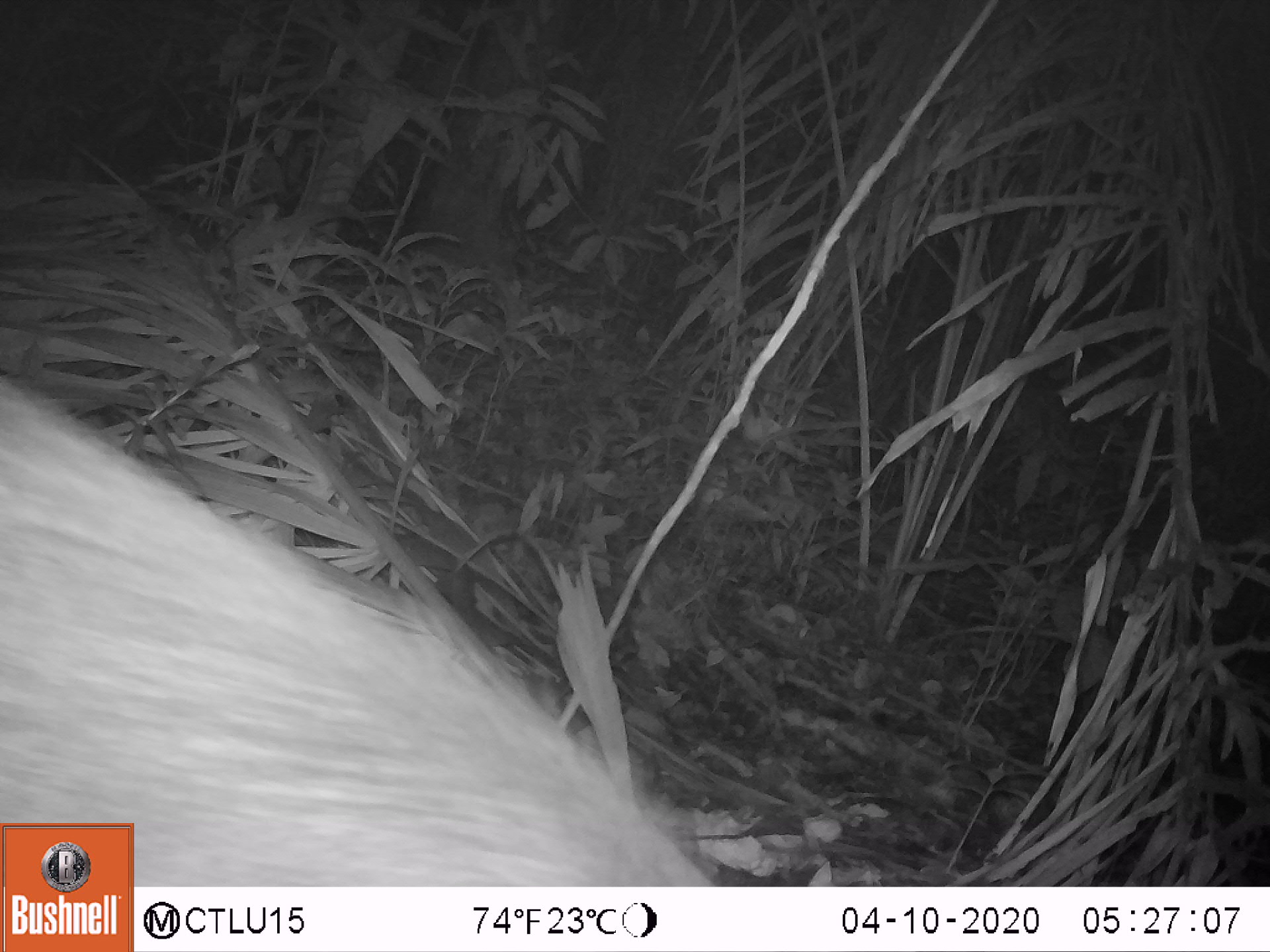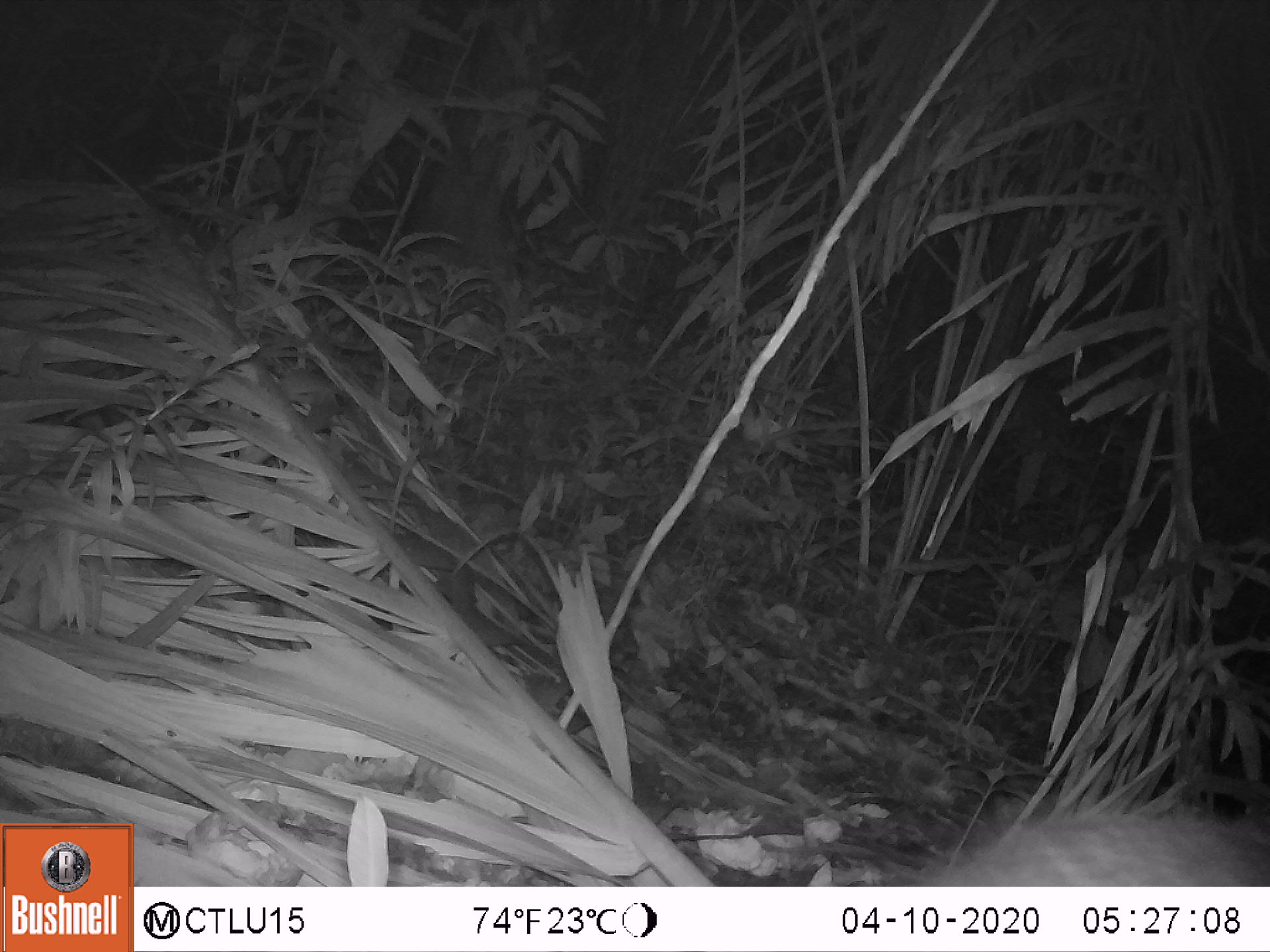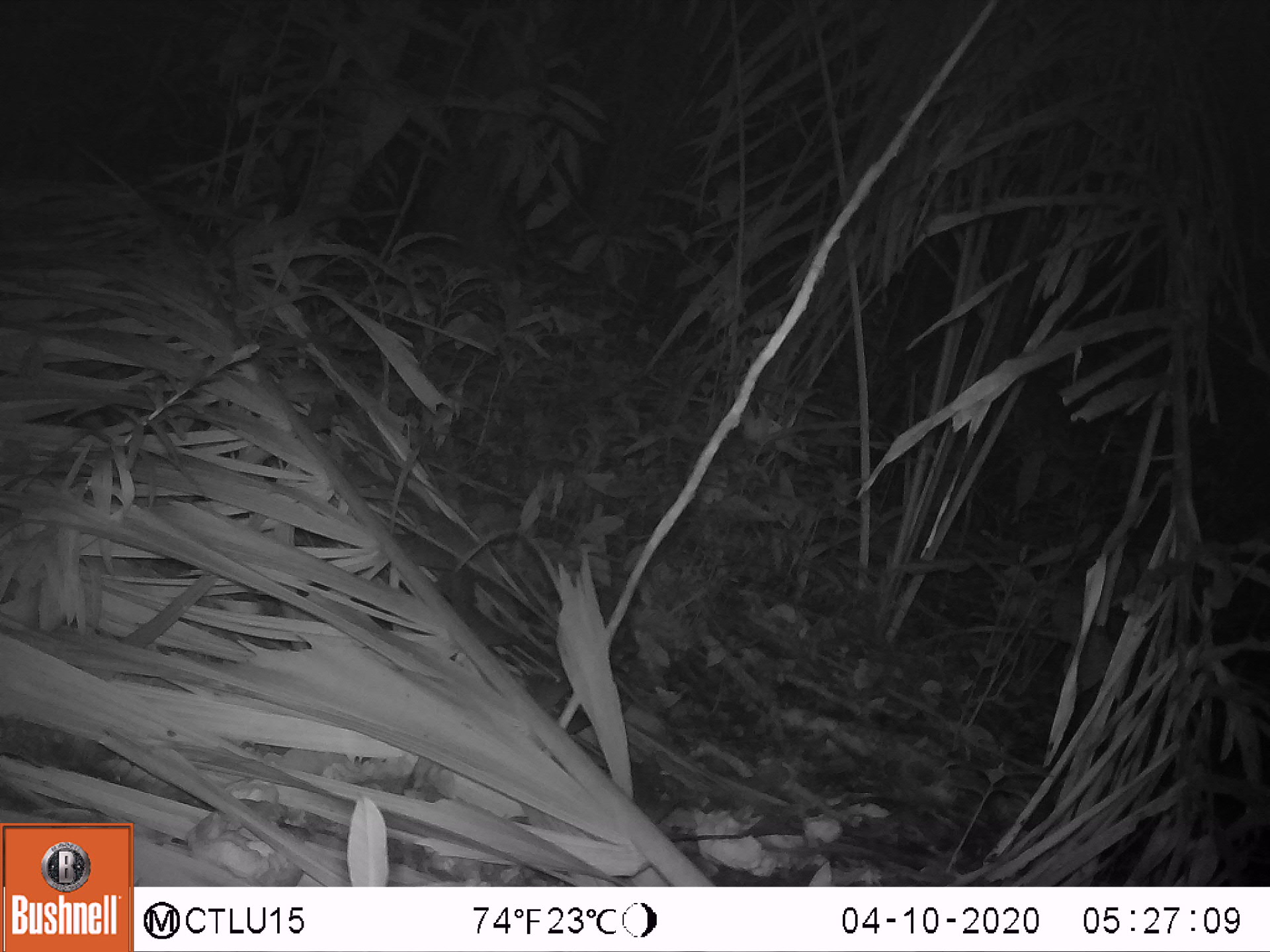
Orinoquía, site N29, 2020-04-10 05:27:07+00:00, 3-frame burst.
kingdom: Animalia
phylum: Chordata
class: Mammalia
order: Artiodactyla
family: Tayassuidae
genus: Pecari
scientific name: Pecari tajacu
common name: collared peccary